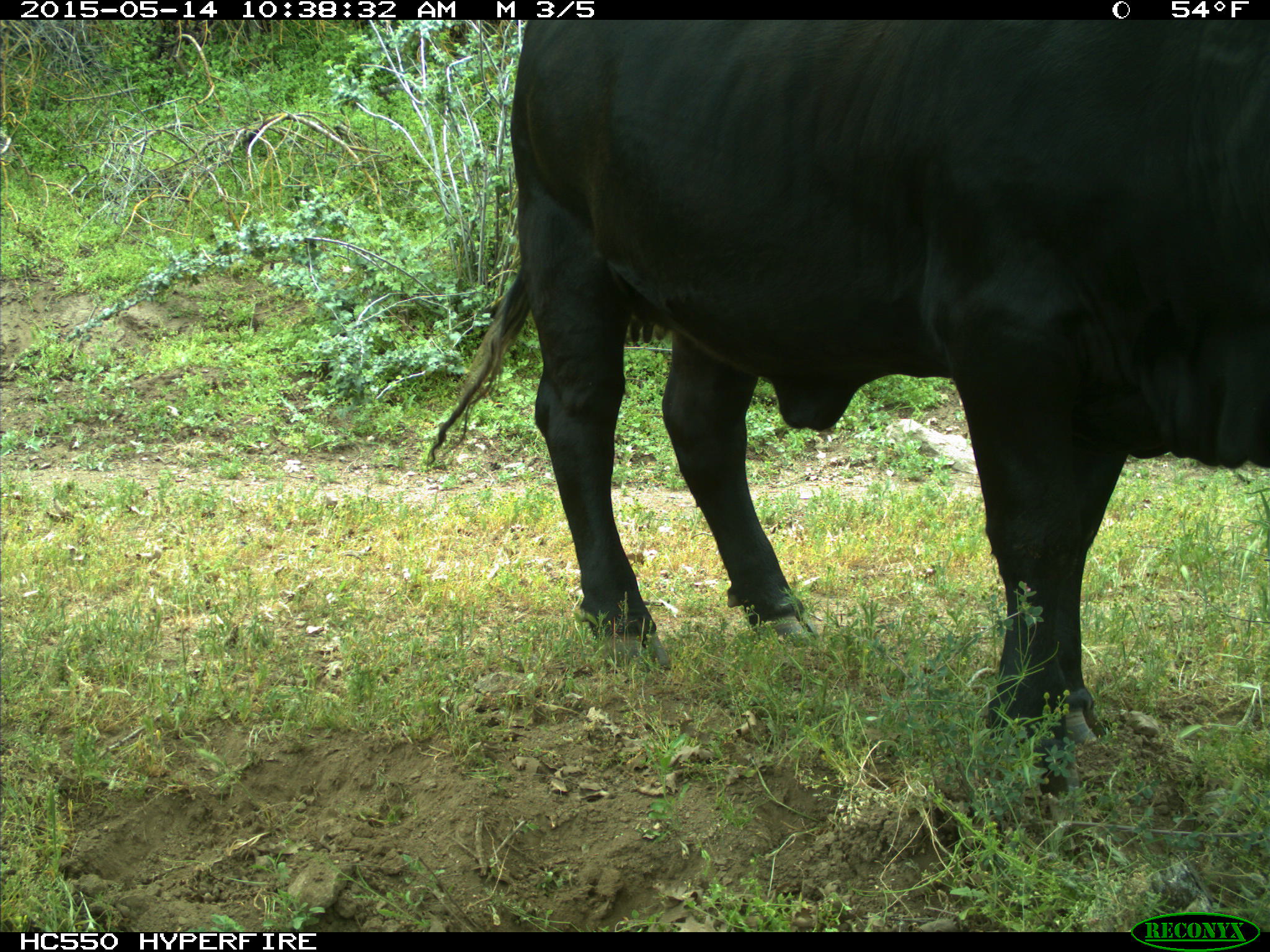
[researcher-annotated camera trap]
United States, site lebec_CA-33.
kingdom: Animalia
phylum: Chordata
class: Mammalia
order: Artiodactyla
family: Bovidae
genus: Bos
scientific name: Bos taurus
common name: domestic cow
Bos taurus (domestic cow).